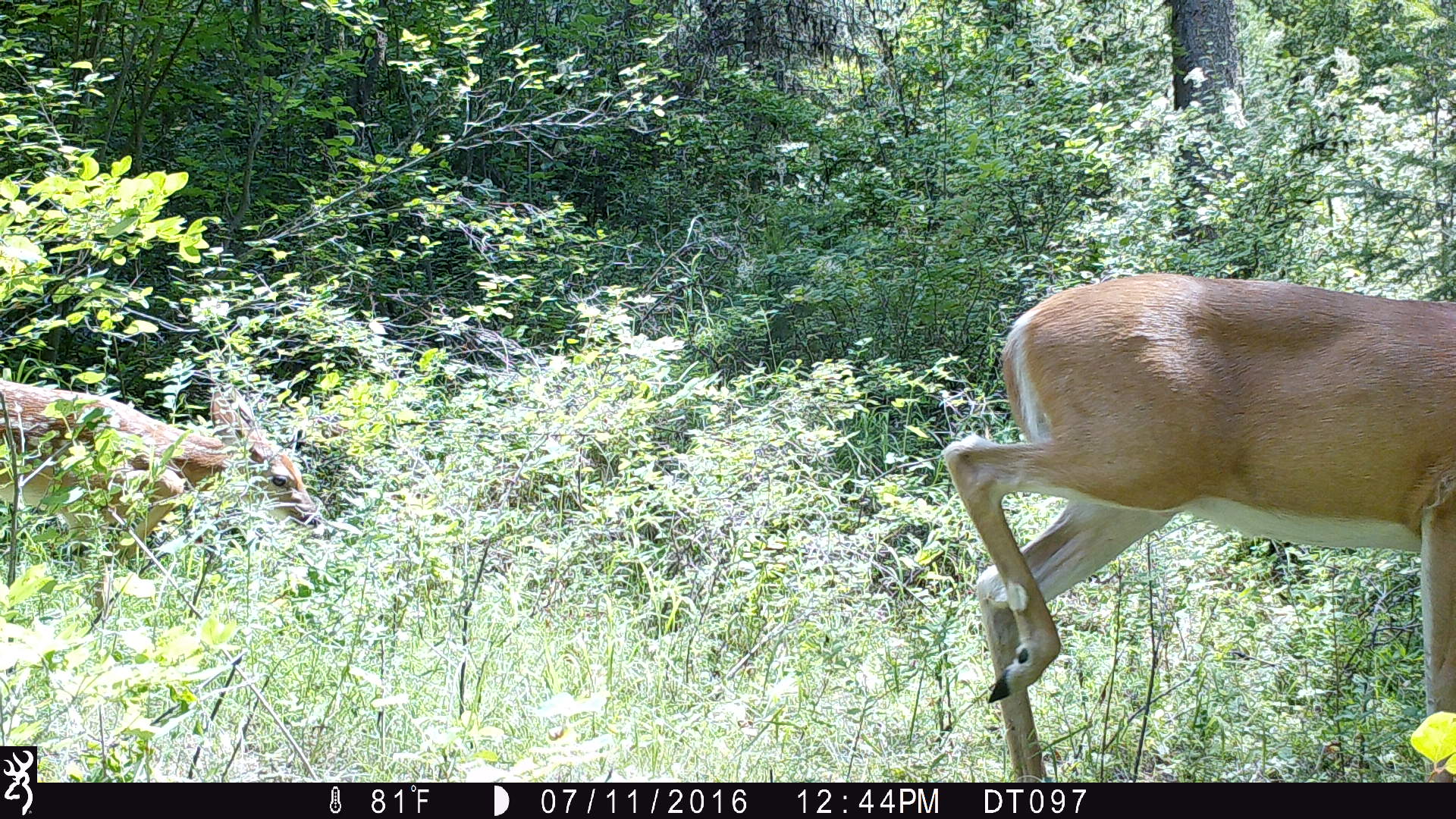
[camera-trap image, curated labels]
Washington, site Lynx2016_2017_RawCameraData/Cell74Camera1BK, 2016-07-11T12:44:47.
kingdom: Animalia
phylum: Chordata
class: Mammalia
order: Artiodactyla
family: Cervidae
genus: Odocoileus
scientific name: Odocoileus virginianus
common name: white-tailed deer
Odocoileus virginianus (white-tailed deer). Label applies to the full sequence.